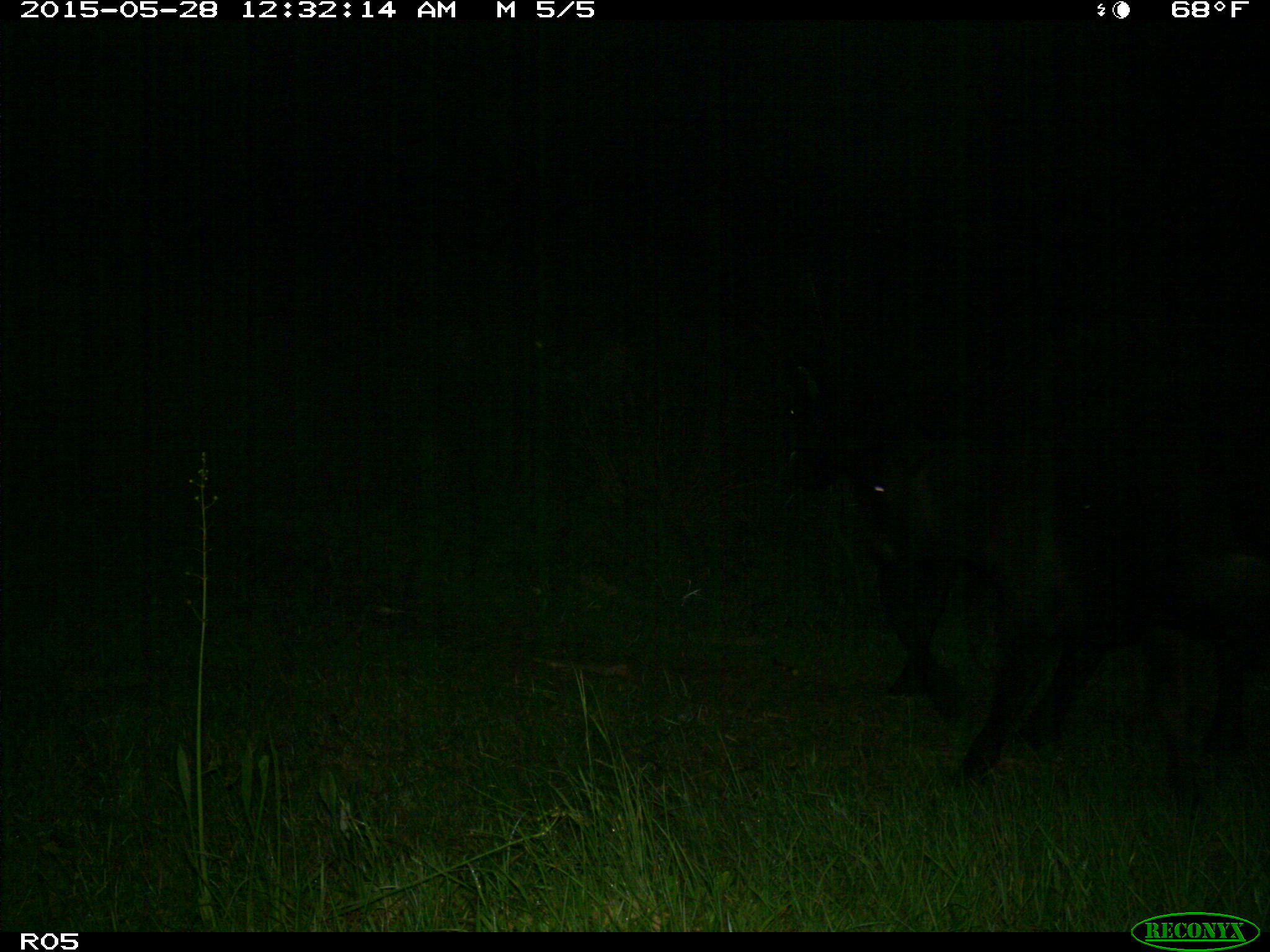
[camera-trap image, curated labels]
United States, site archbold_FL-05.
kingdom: Animalia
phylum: Chordata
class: Mammalia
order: Artiodactyla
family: Bovidae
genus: Bos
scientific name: Bos taurus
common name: domestic cow